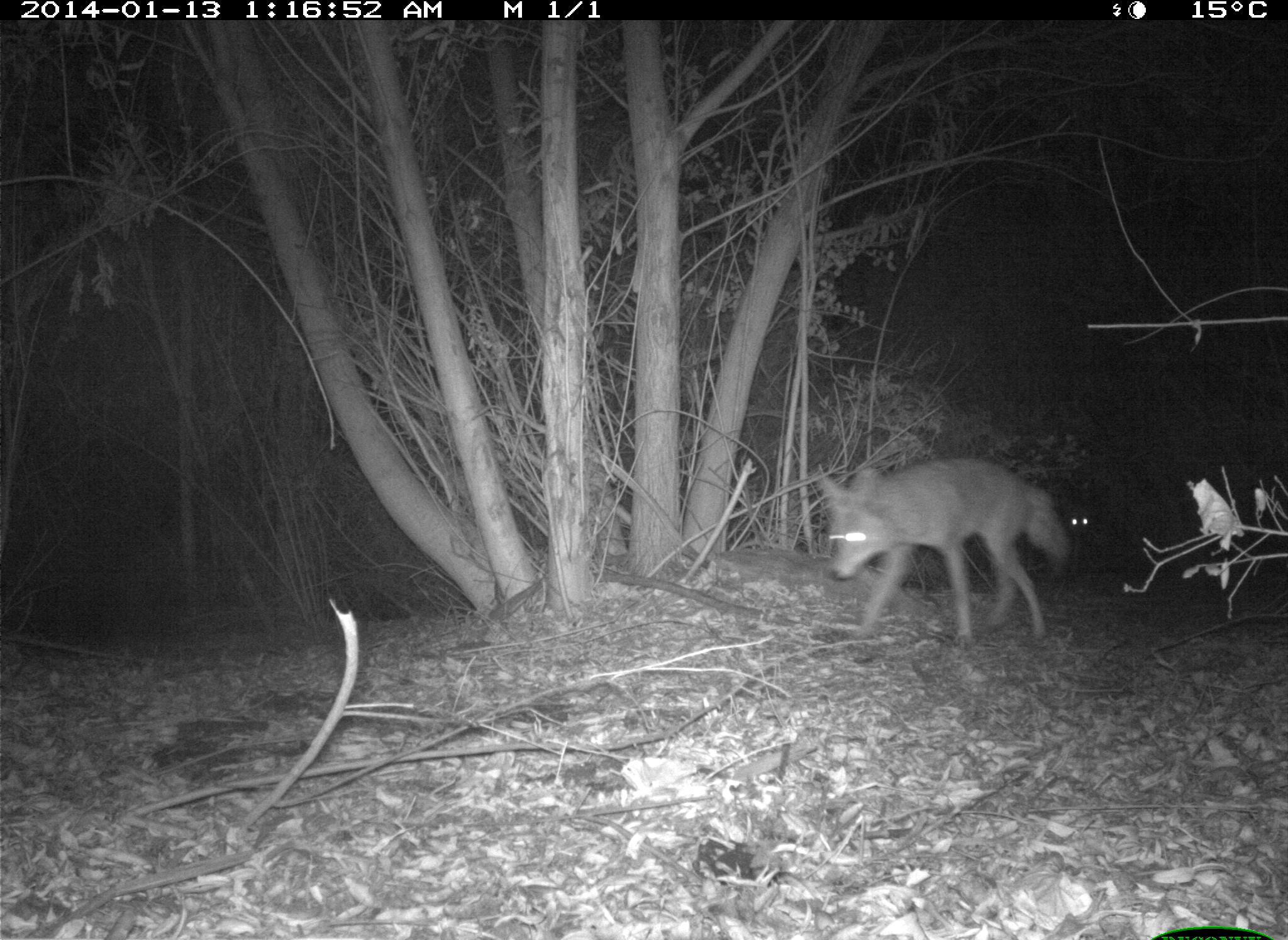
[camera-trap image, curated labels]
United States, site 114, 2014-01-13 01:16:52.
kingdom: Animalia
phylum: Chordata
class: Mammalia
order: Carnivora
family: Canidae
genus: Canis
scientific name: Canis latrans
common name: coyote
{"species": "coyote (Canis latrans)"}